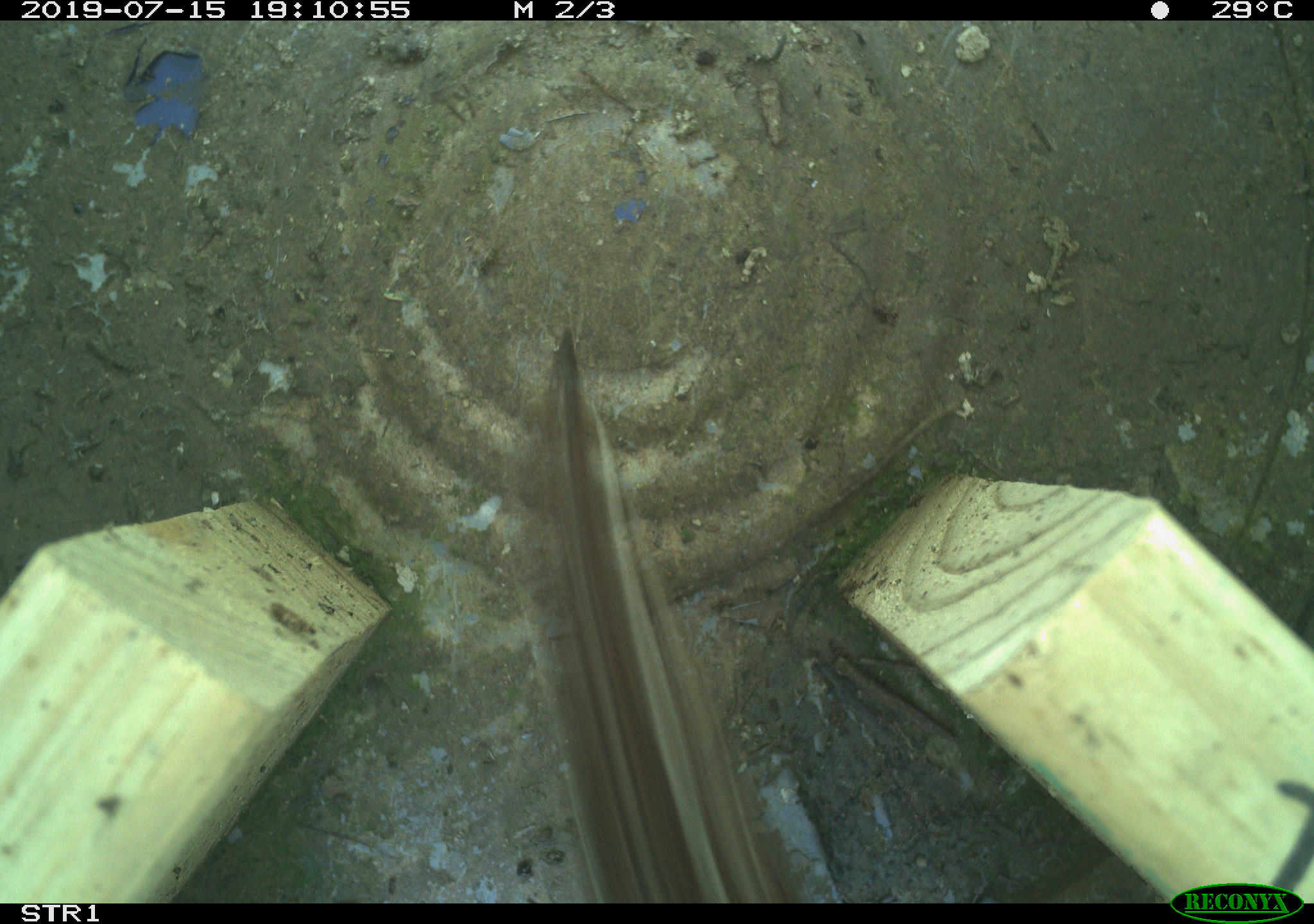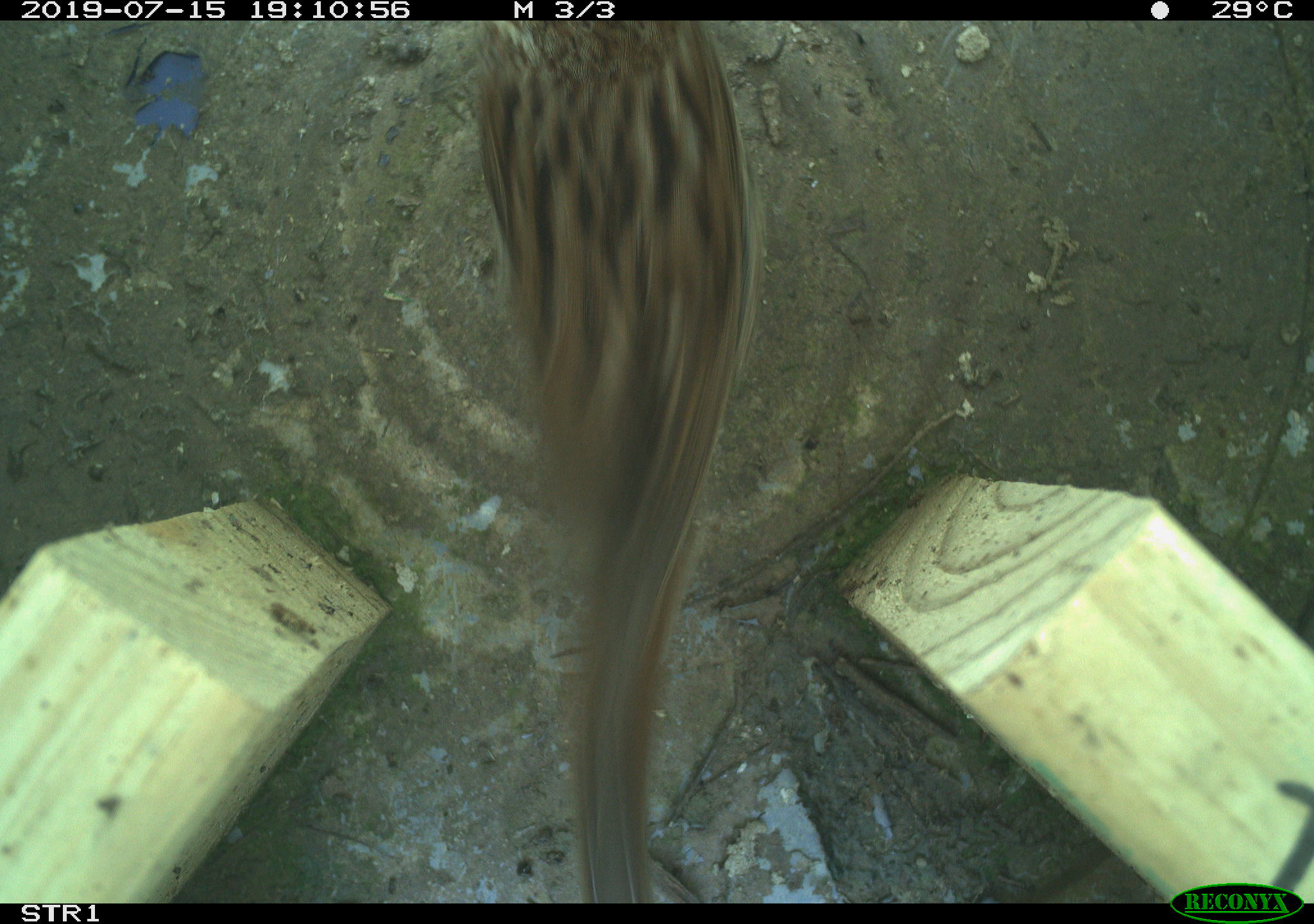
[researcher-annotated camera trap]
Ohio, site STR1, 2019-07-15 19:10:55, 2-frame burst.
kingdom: Animalia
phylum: Chordata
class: Aves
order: Passeriformes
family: Passerellidae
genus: Melospiza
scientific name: Melospiza melodia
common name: song sparrow